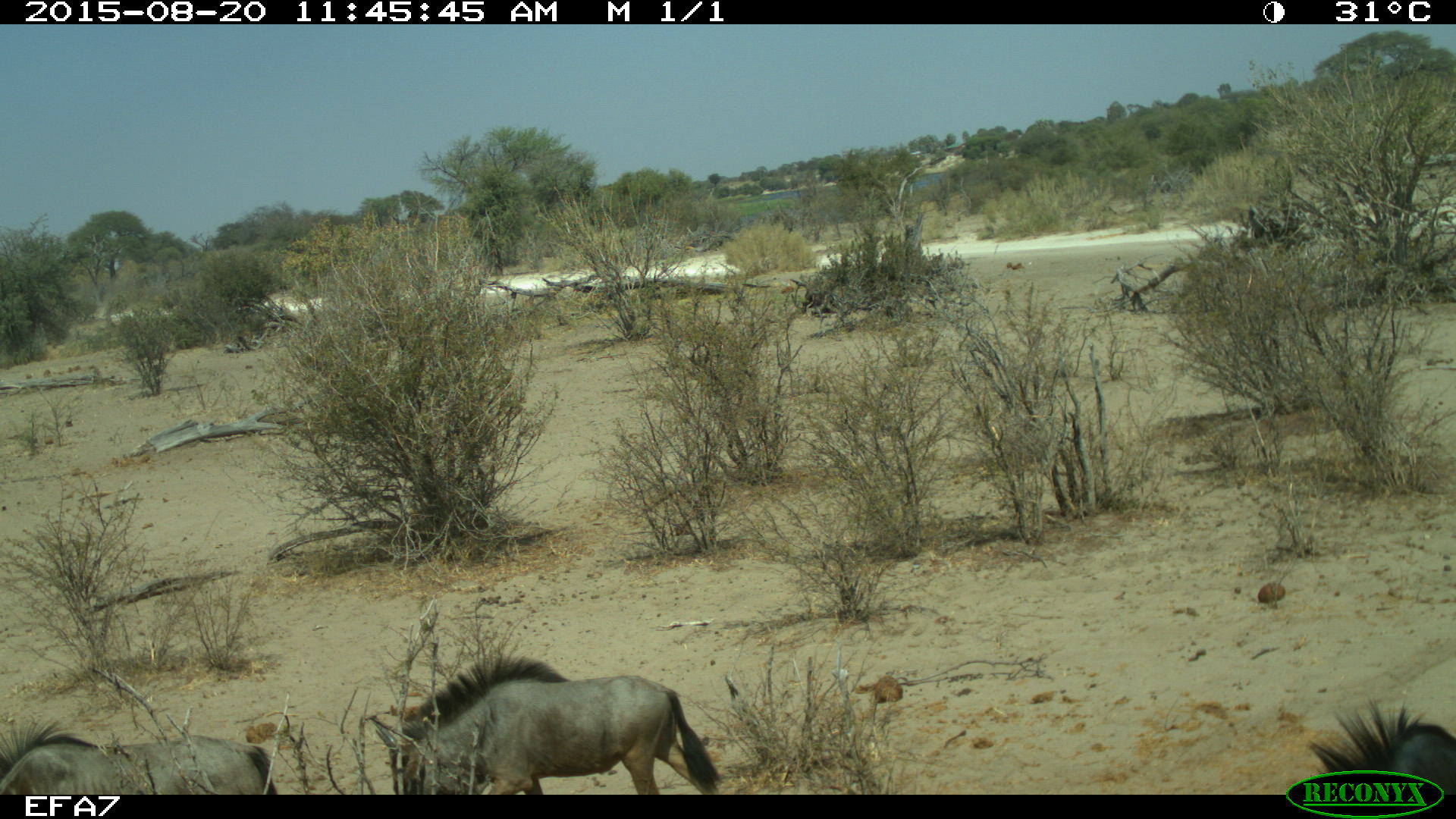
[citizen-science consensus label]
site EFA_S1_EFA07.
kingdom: Animalia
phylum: Chordata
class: Mammalia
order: Perissodactyla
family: Equidae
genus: Equus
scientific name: Equus caballus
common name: domestic horse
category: horsedomestic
Horsedomestic (domestic horse) (Equus caballus), count 3. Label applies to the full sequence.